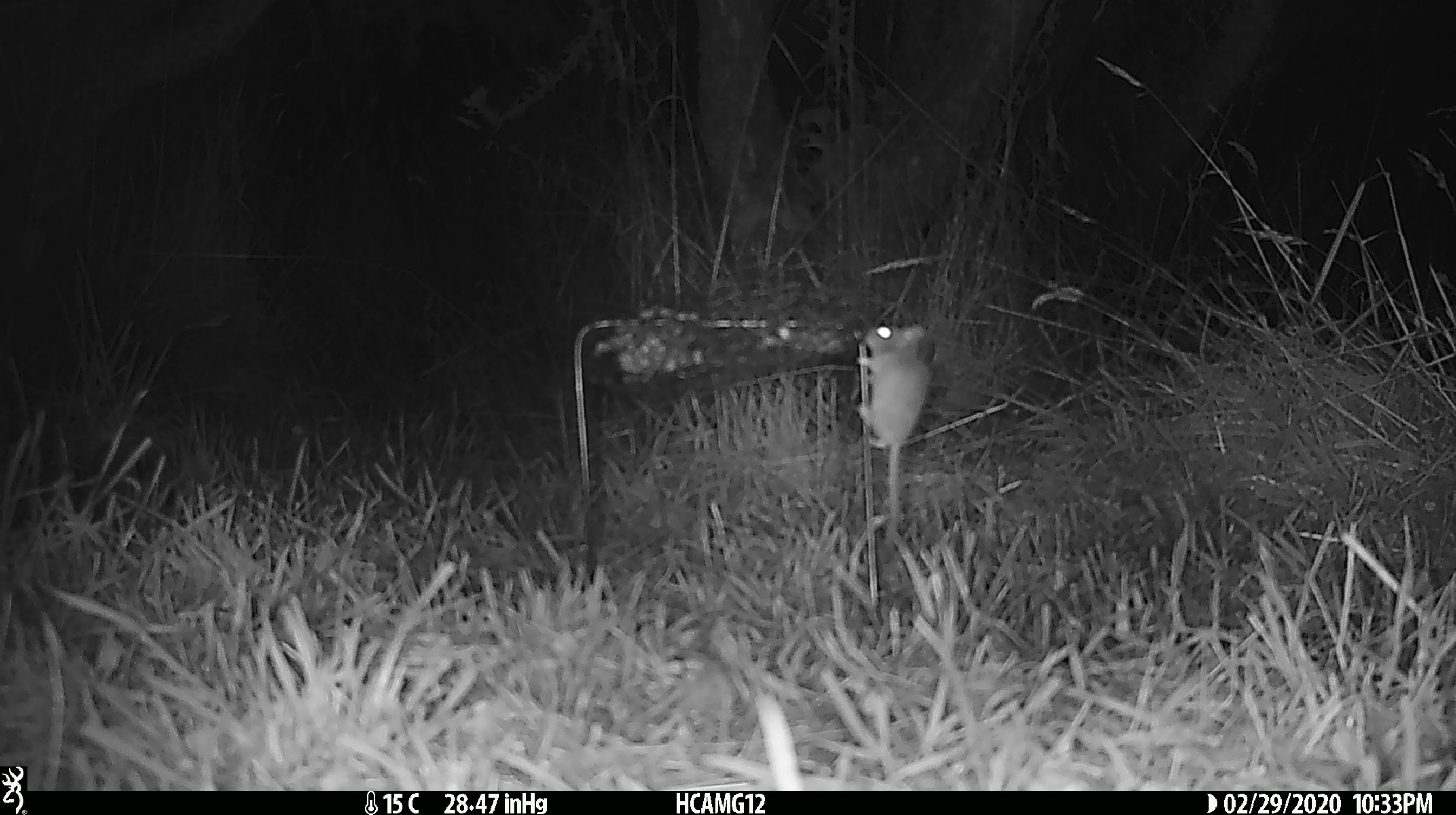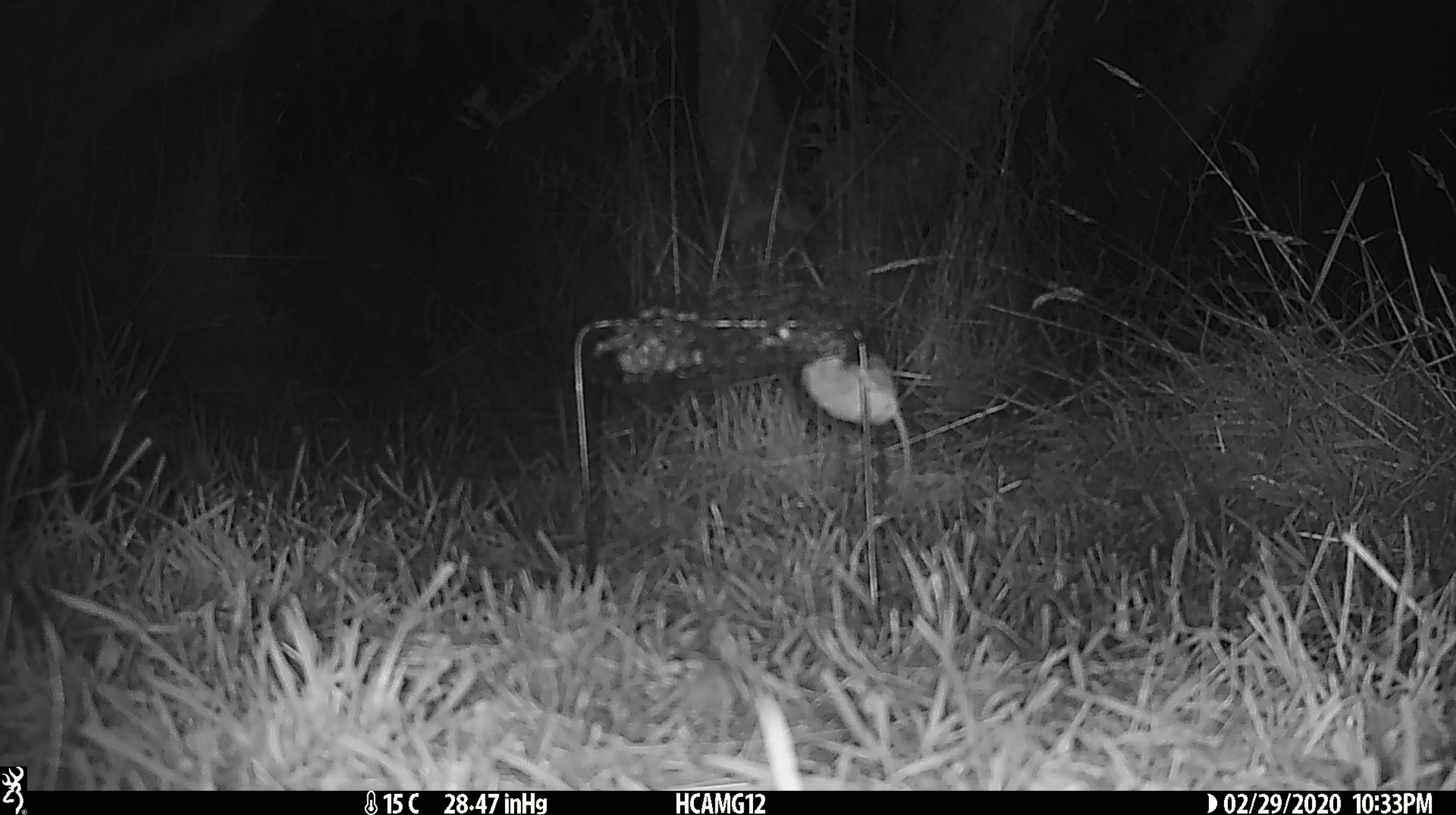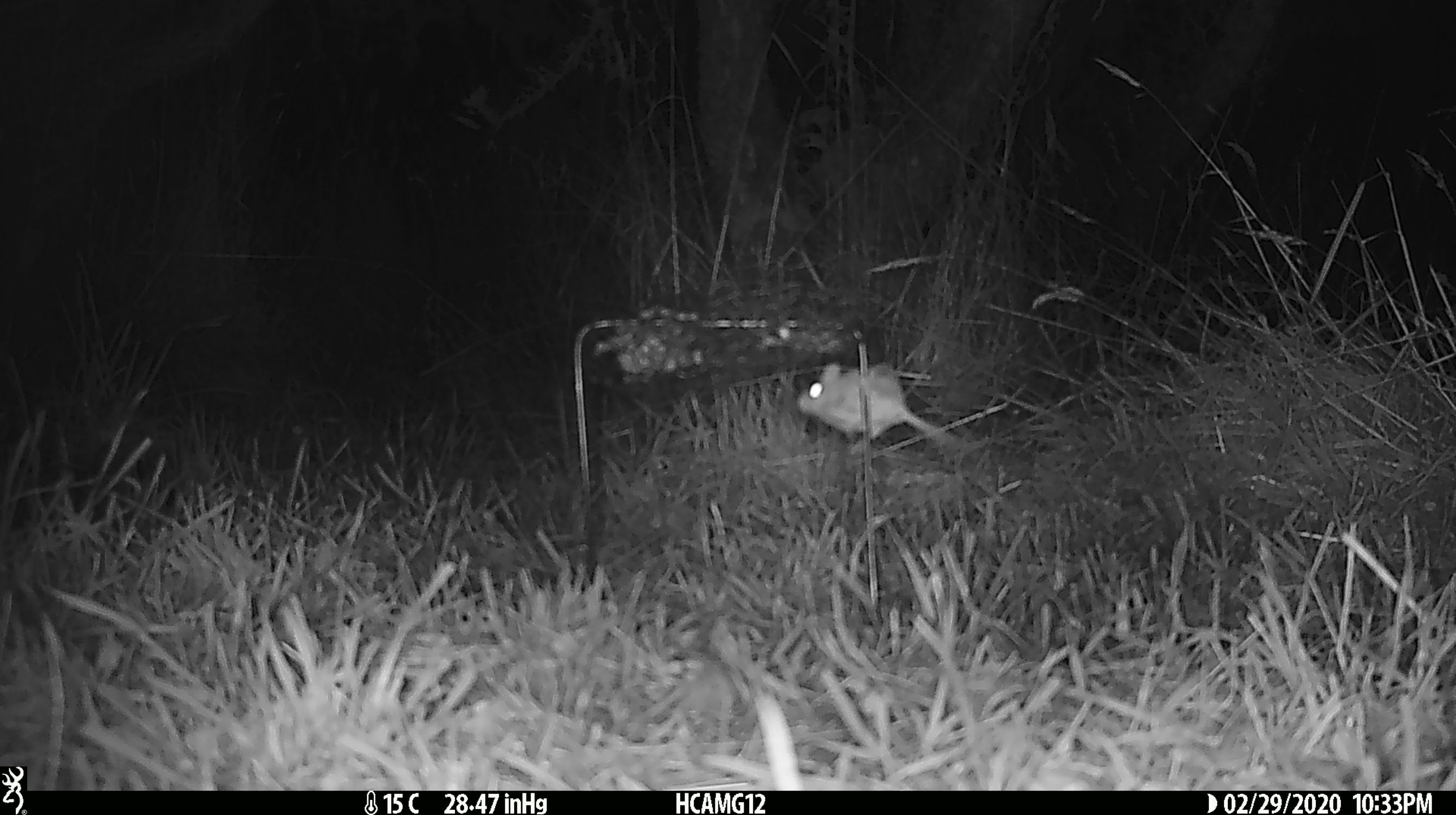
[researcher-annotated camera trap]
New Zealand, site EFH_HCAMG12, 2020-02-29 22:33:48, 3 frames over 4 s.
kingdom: Animalia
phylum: Chordata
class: Mammalia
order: Rodentia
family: Muridae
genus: Mus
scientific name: Mus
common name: mouse